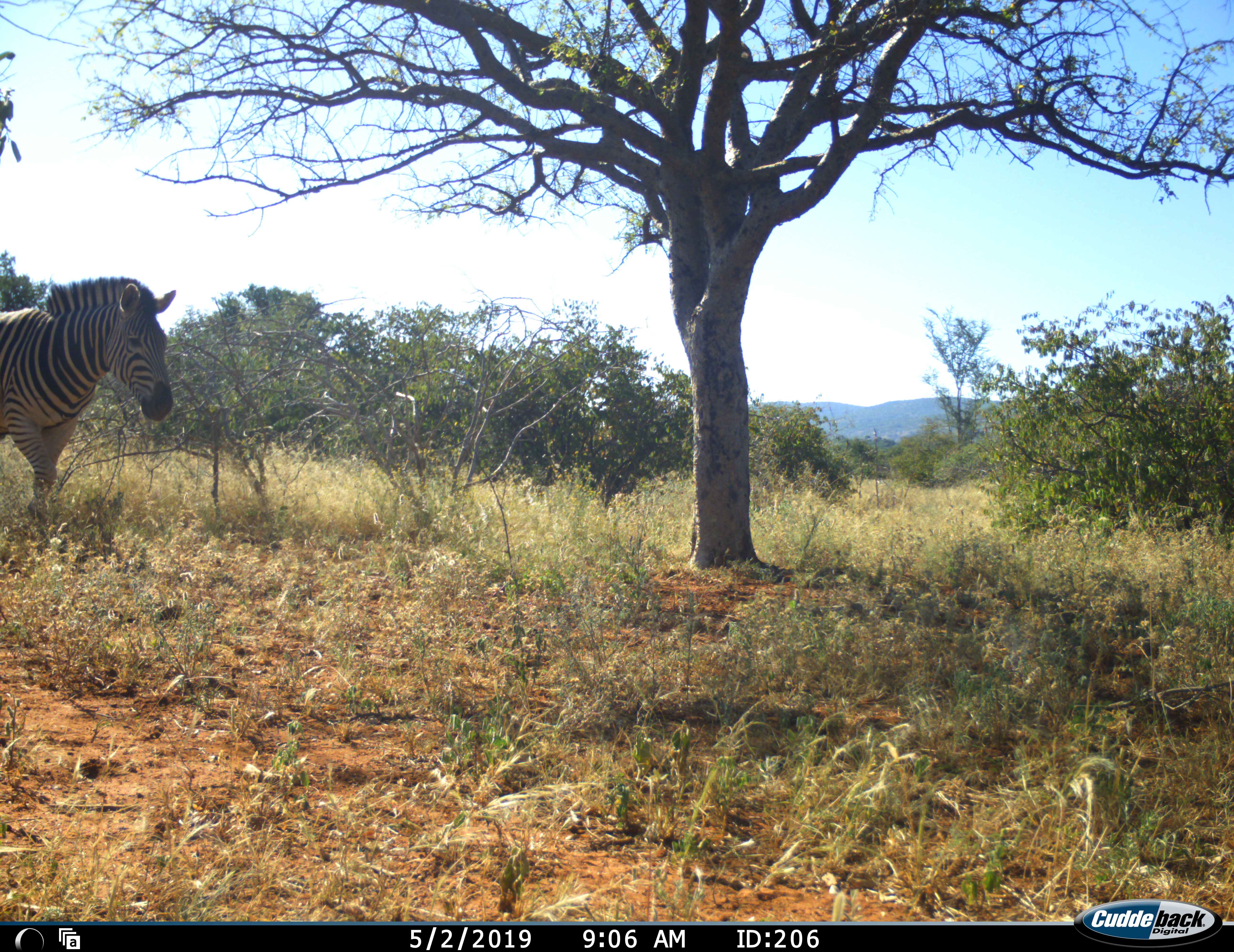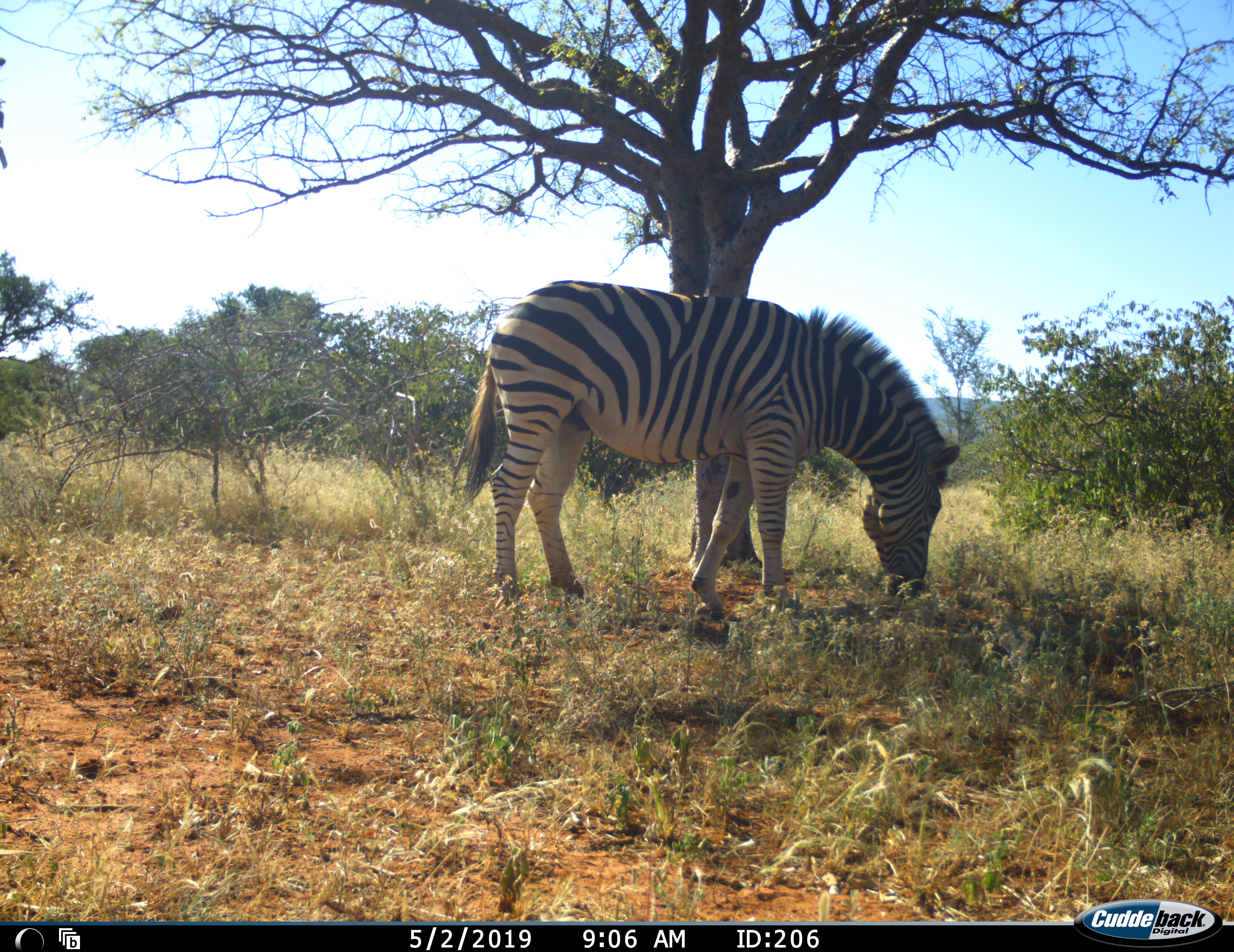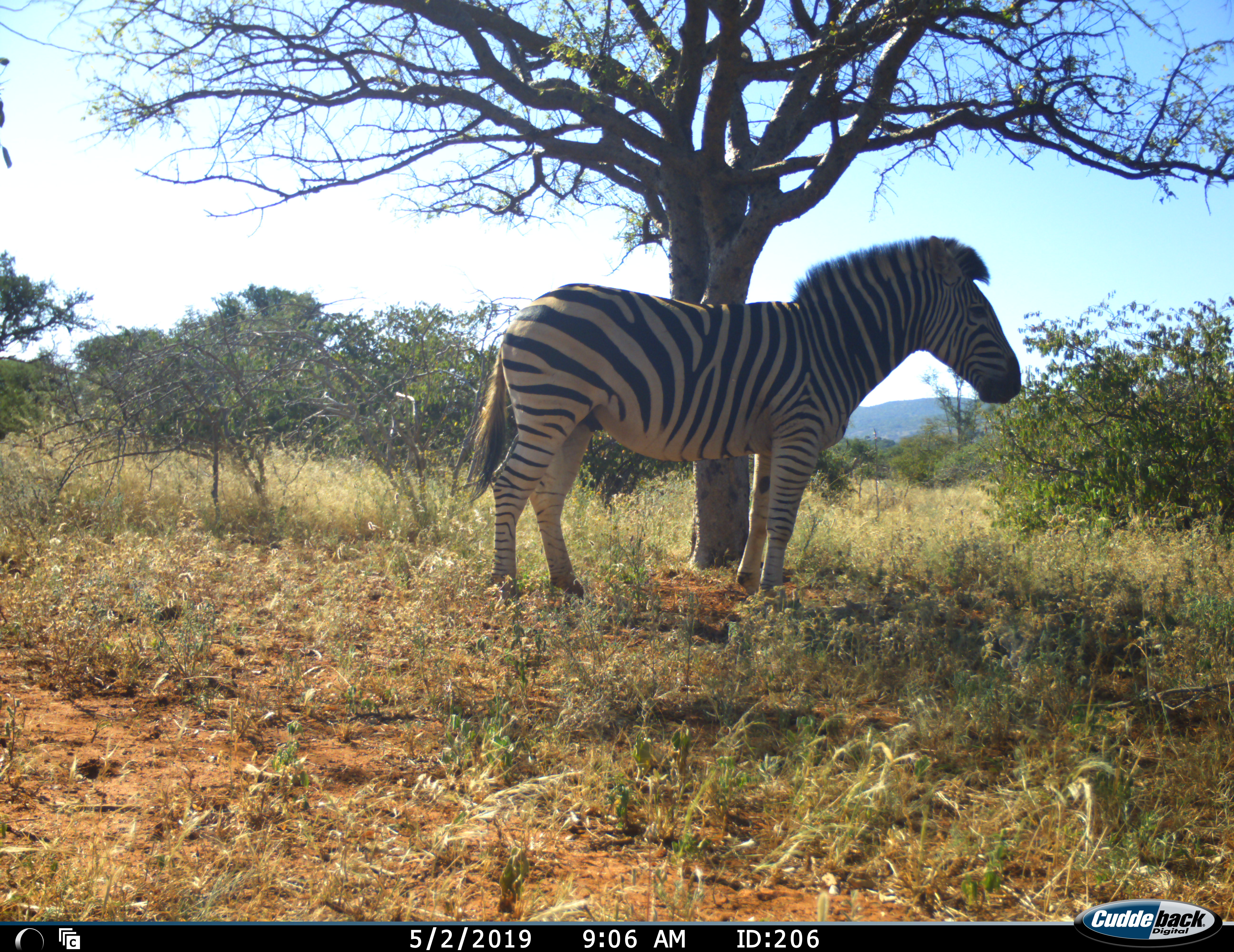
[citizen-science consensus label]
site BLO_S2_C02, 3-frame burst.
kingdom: Animalia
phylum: Chordata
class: Mammalia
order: Perissodactyla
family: Equidae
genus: Equus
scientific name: Equus quagga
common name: plains zebra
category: zebraplains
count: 1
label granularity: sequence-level